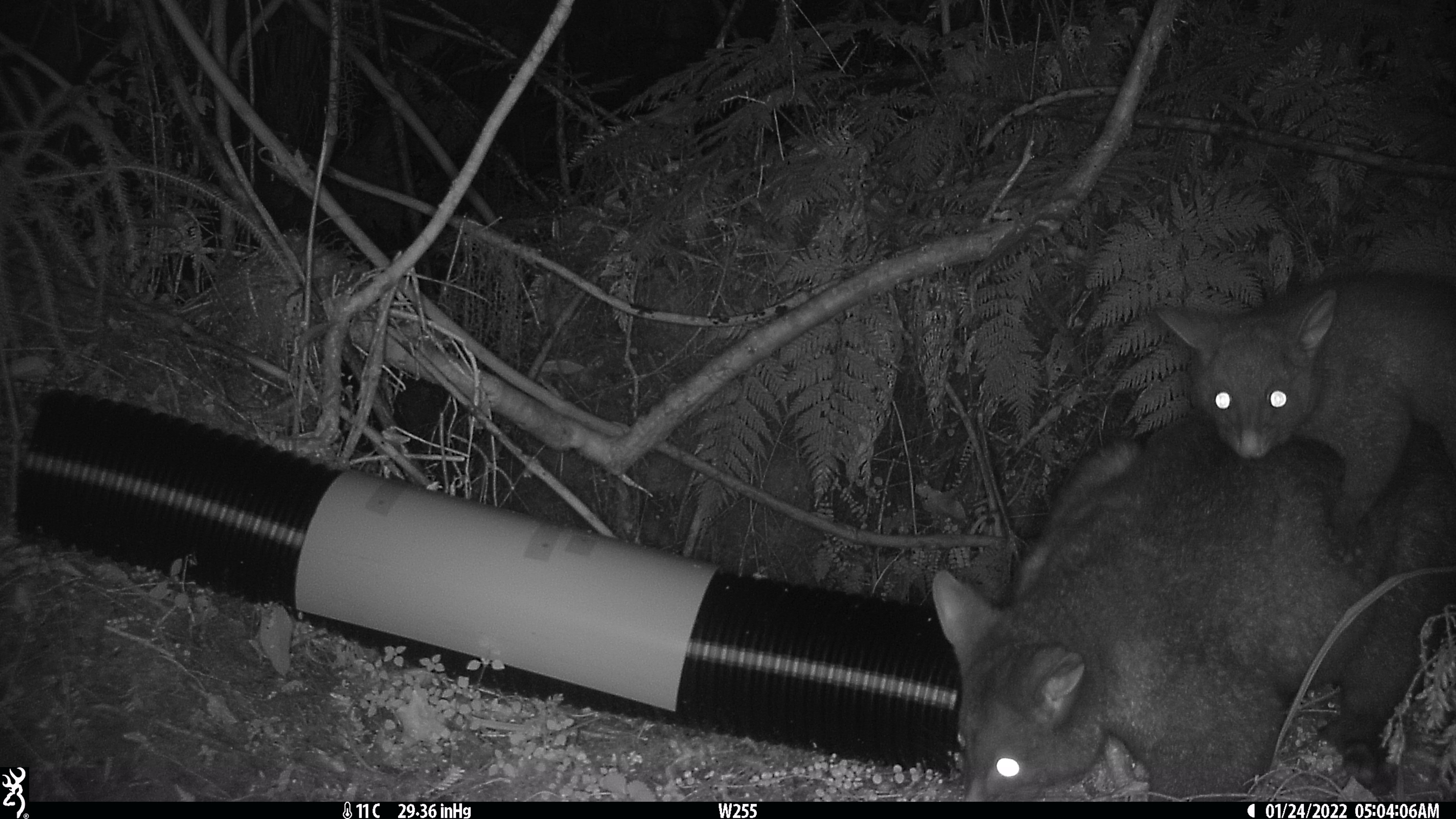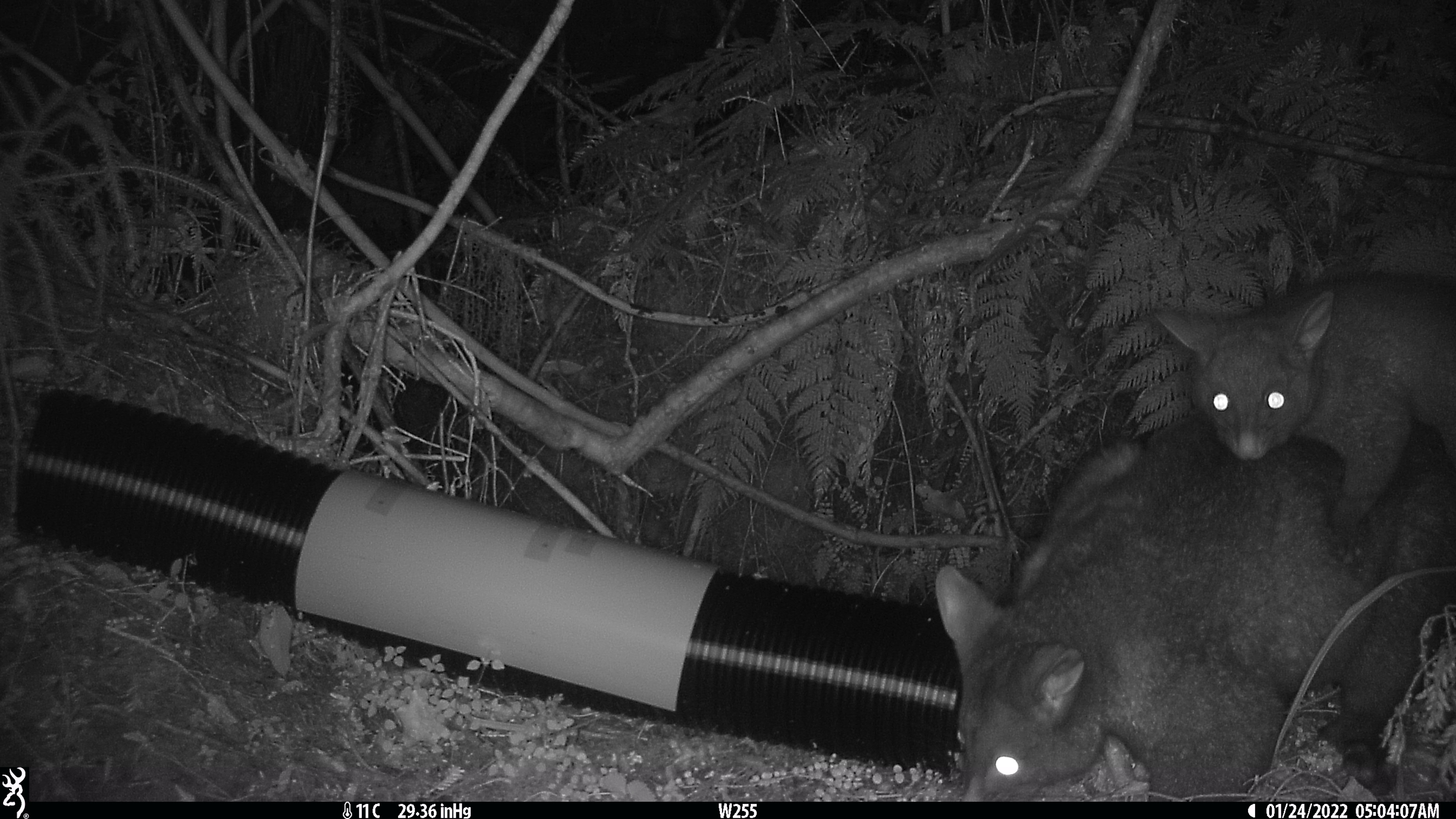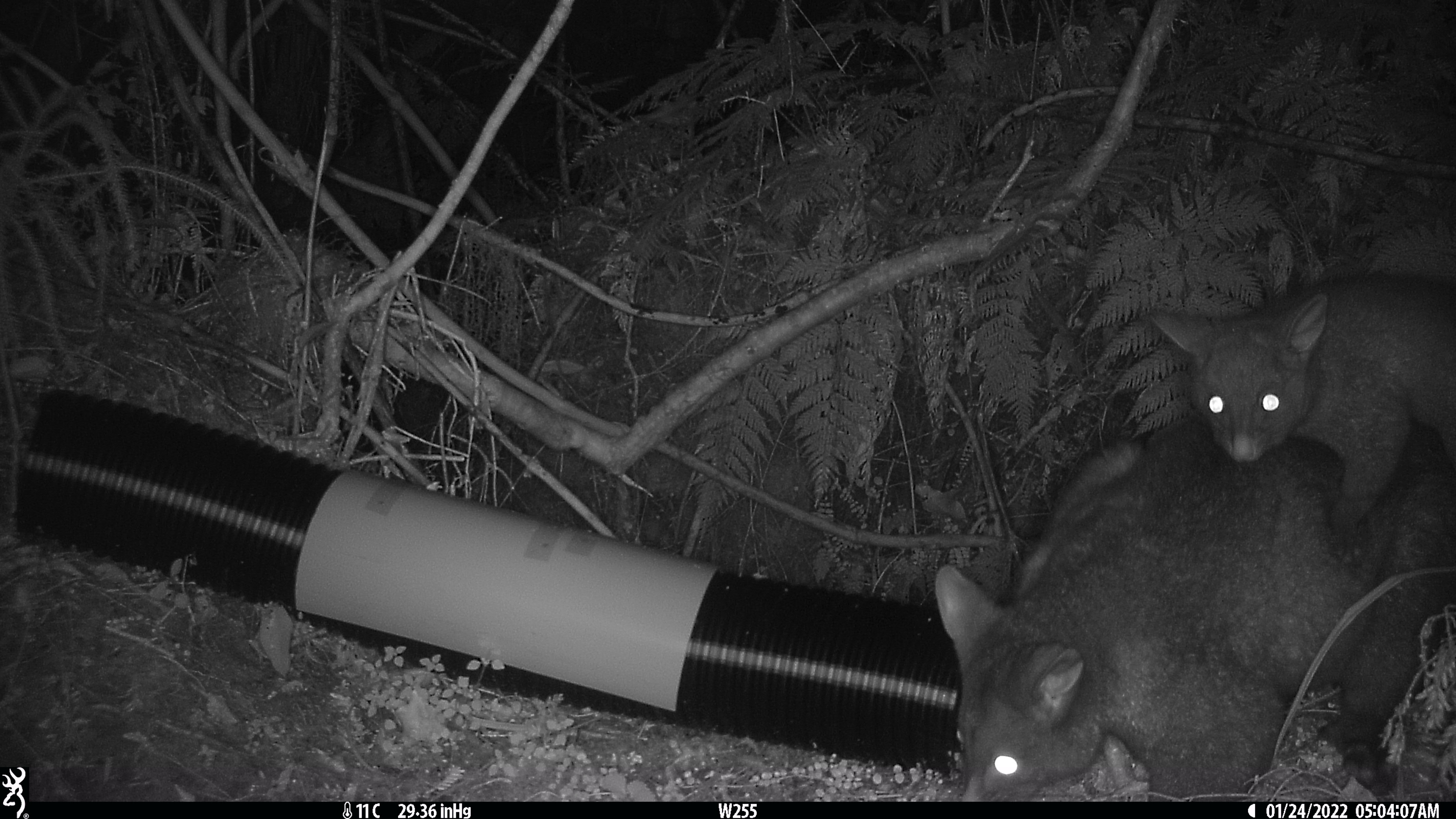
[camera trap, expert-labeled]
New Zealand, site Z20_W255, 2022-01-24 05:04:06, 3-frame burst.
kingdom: Animalia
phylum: Chordata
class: Mammalia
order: Diprotodontia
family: Phalangeridae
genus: Trichosurus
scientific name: Trichosurus vulpecula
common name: common brushtail possum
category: possum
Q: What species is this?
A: Possum (common brushtail possum) (Trichosurus vulpecula).